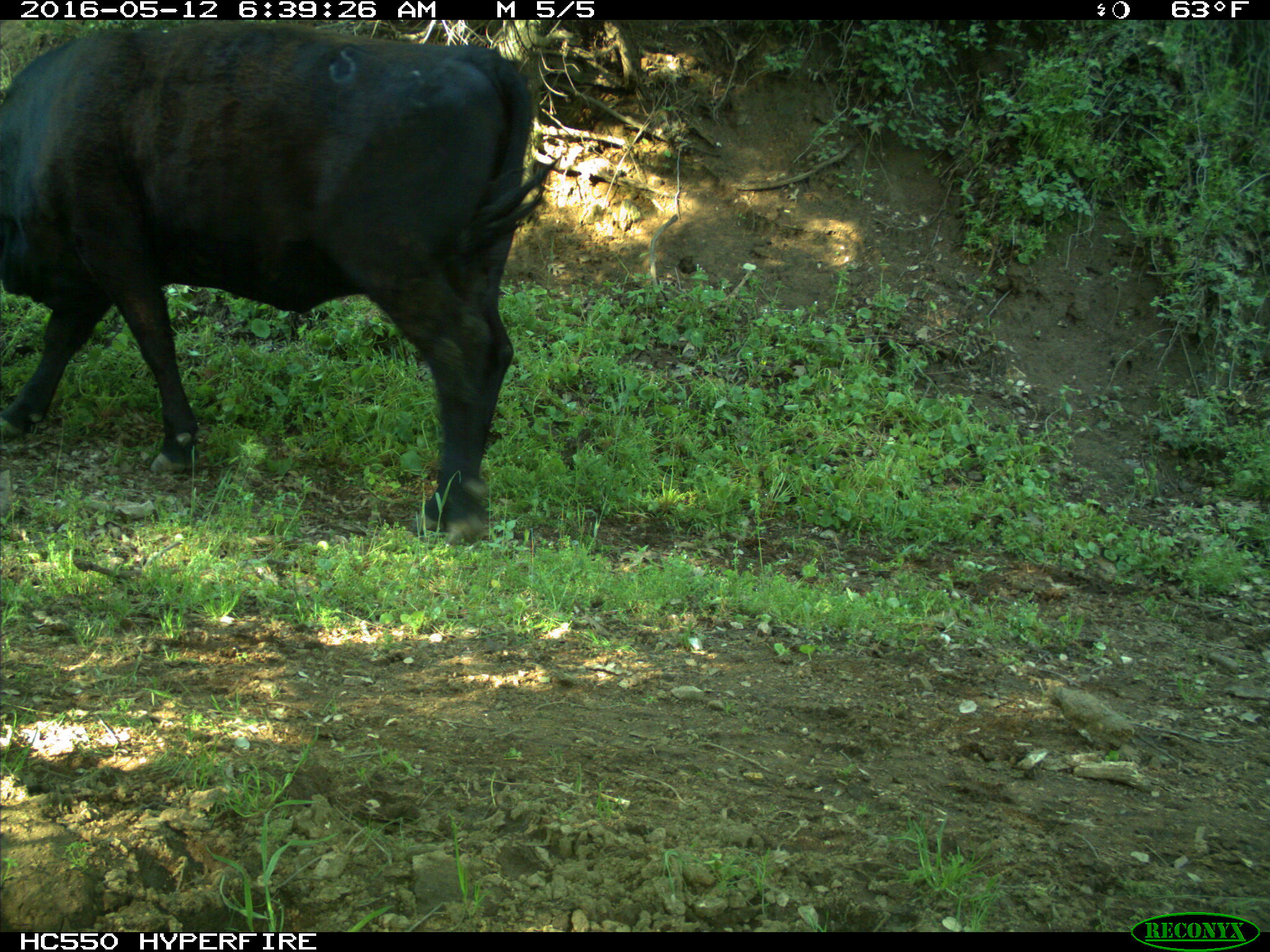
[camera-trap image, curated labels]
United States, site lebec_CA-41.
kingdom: Animalia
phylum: Chordata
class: Mammalia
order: Artiodactyla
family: Bovidae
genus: Bos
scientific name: Bos taurus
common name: domestic cow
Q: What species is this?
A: Bos taurus (domestic cow).